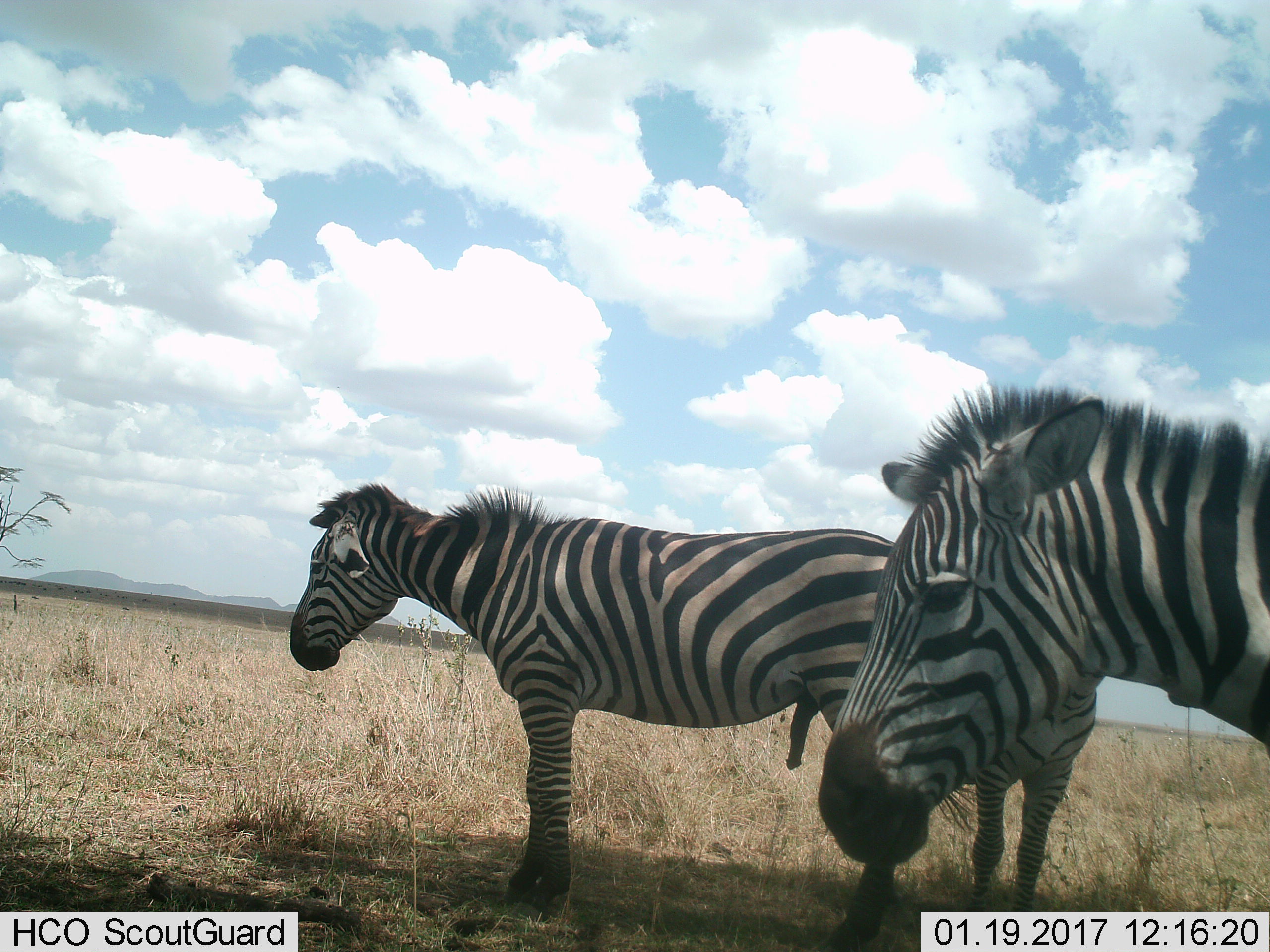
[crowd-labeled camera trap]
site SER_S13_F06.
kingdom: Animalia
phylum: Chordata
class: Mammalia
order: Perissodactyla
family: Equidae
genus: Equus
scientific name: Equus quagga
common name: plains zebra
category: zebraplains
Zebraplains (plains zebra) (Equus quagga), count 3. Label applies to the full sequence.